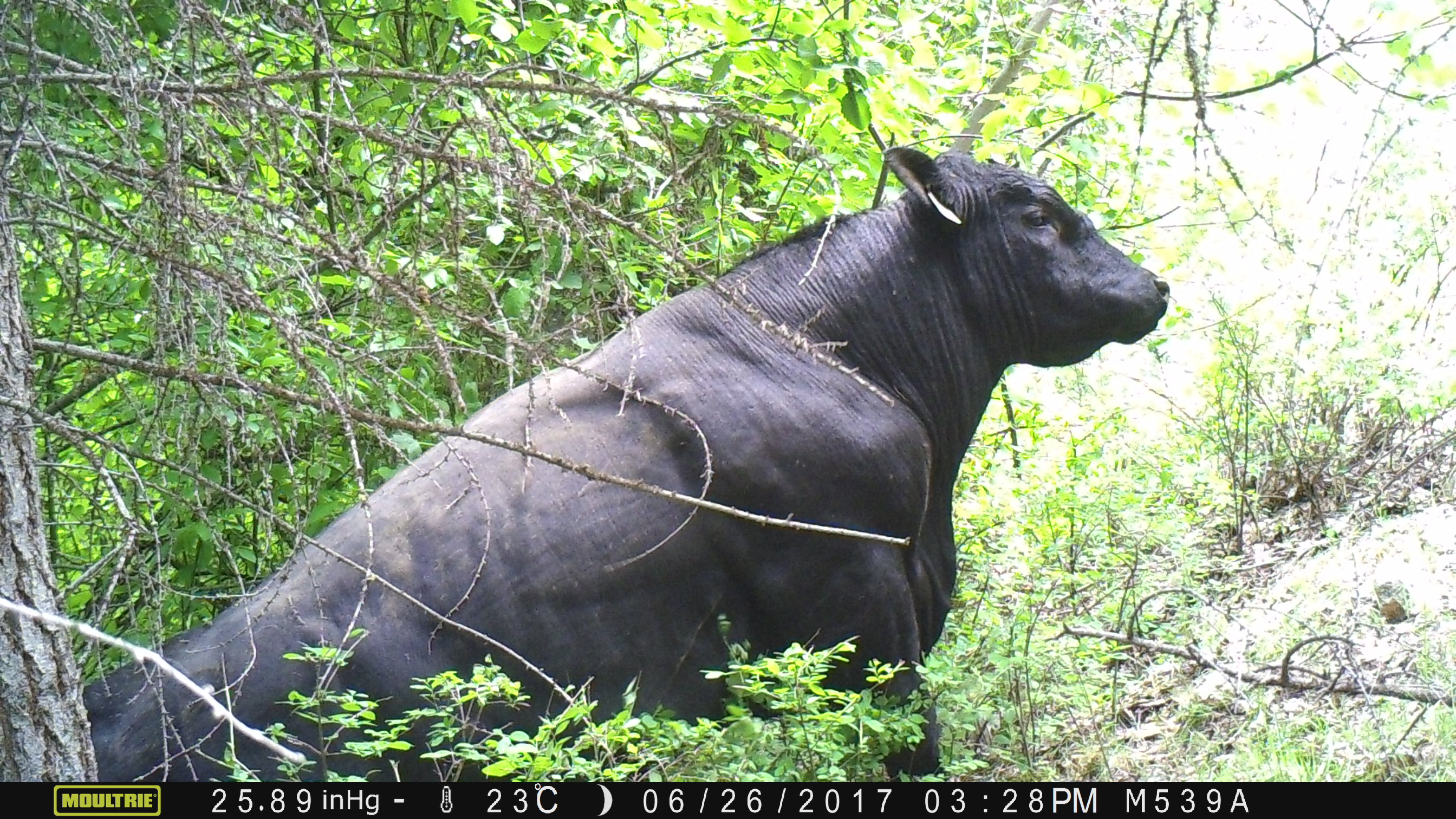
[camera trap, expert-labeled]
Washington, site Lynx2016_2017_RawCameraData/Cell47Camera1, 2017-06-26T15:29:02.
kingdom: Animalia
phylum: Chordata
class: Mammalia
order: Artiodactyla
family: Bovidae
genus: Bos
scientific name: Bos taurus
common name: domestic cattle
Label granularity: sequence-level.